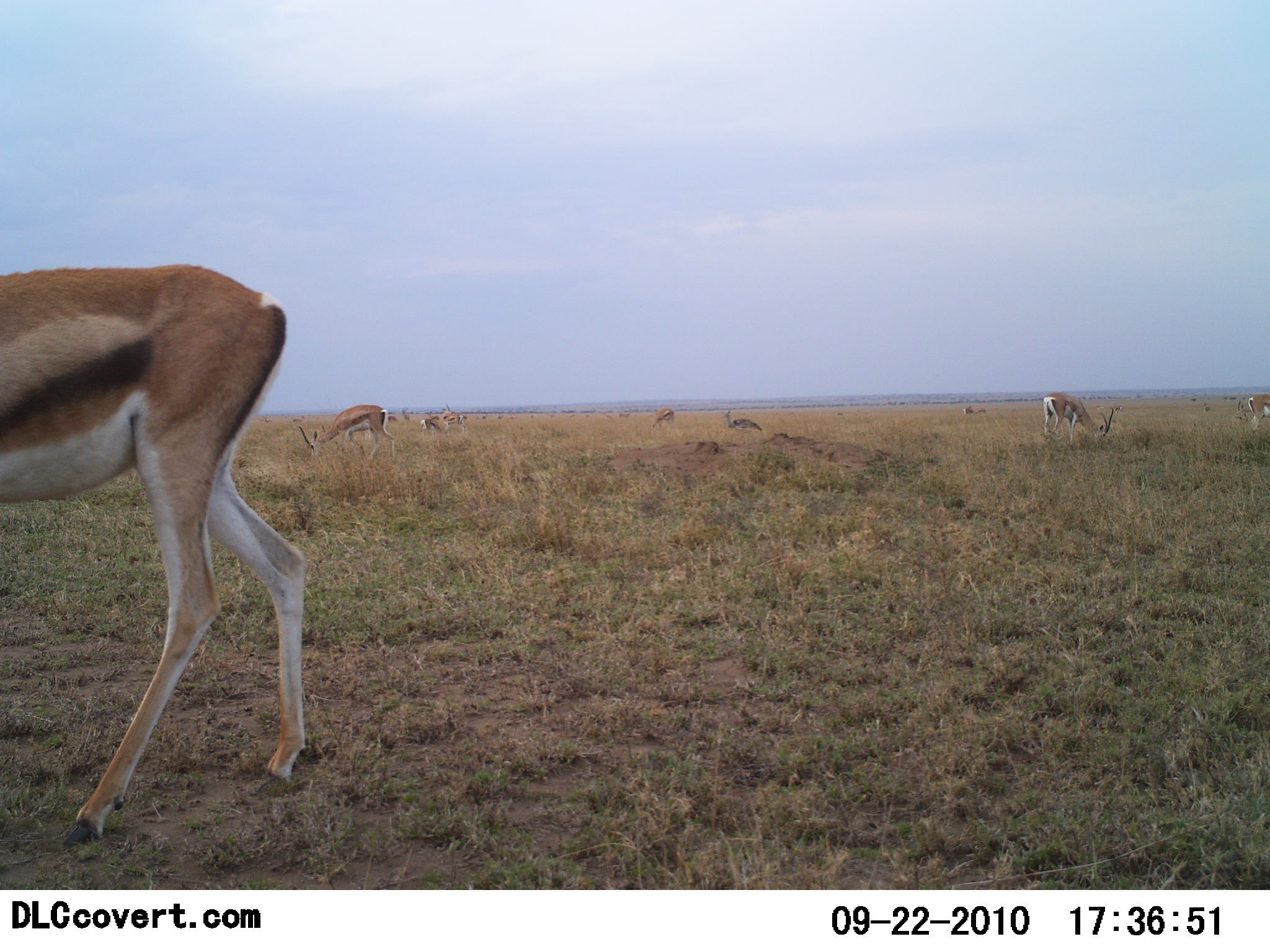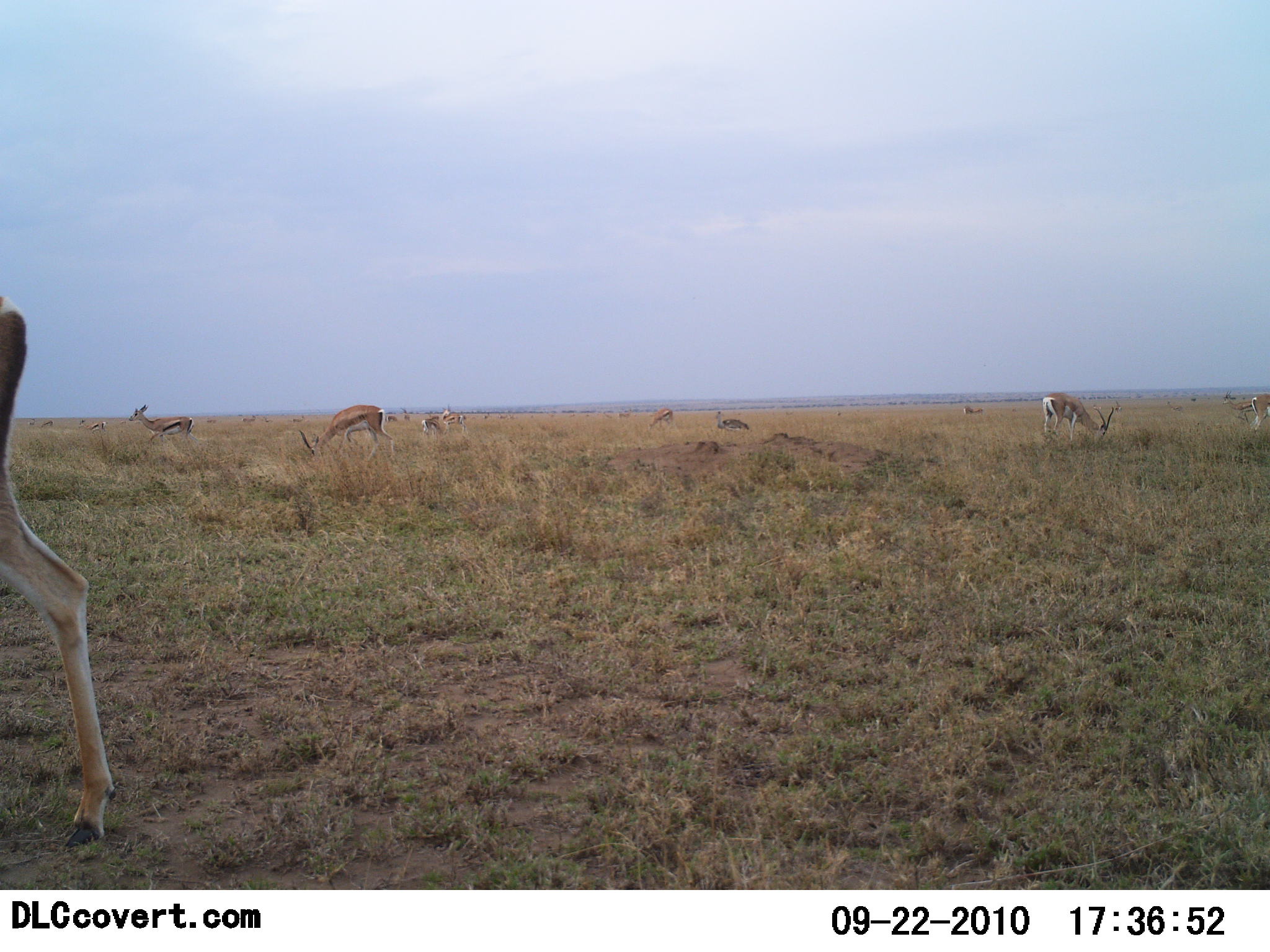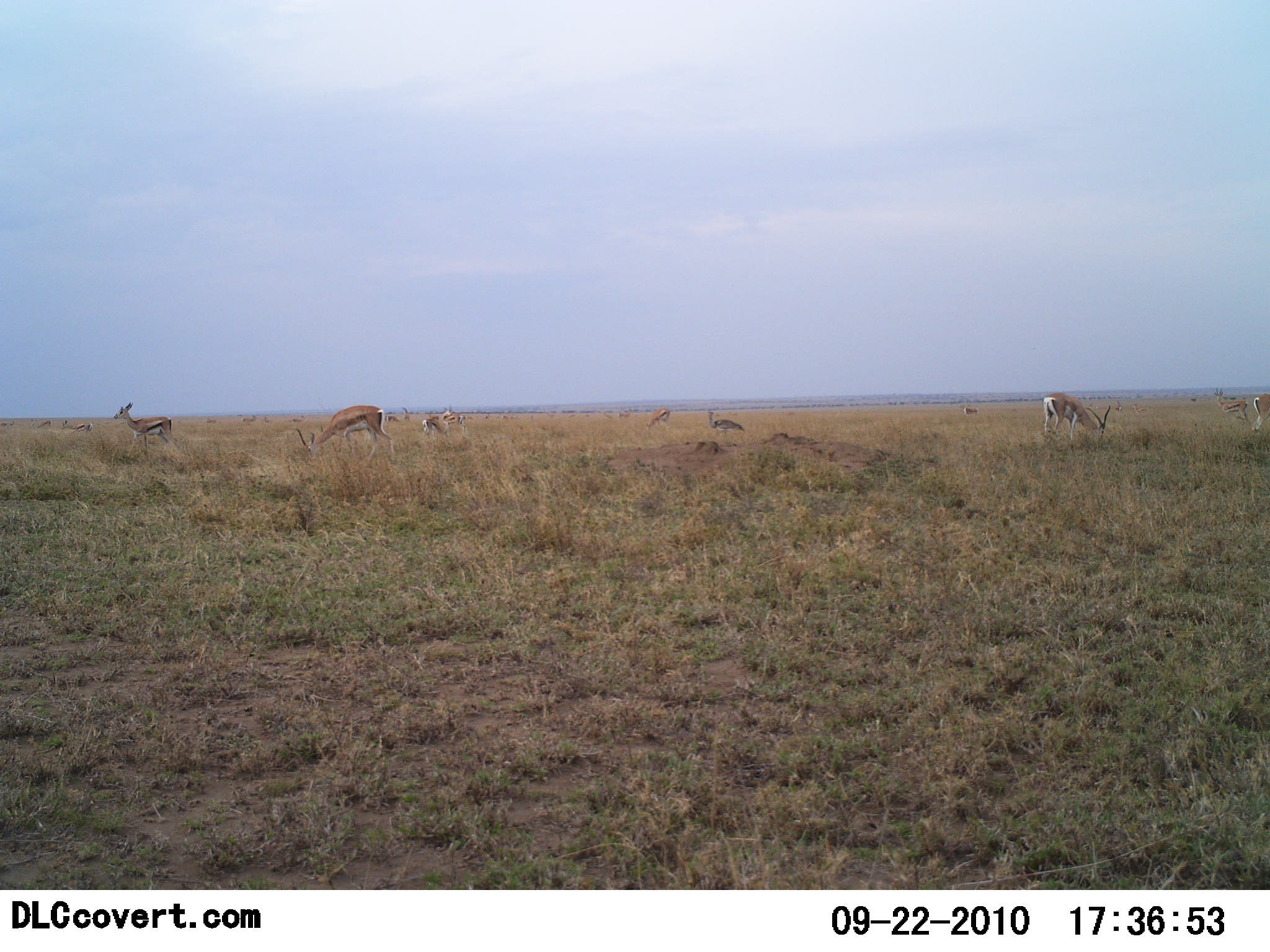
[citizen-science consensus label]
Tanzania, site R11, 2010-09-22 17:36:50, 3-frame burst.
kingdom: Animalia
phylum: Chordata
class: Mammalia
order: Artiodactyla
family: Bovidae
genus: Eudorcas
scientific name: Eudorcas thomsonii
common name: thomson's gazelle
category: gazellethomsons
Gazellethomsons (thomson's gazelle) (Eudorcas thomsonii), count 10. Behavior (volunteer vote fractions): standing 47%, resting 0%, moving 47%, interacting 0%. Young present (vote fraction): 0%. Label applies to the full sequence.